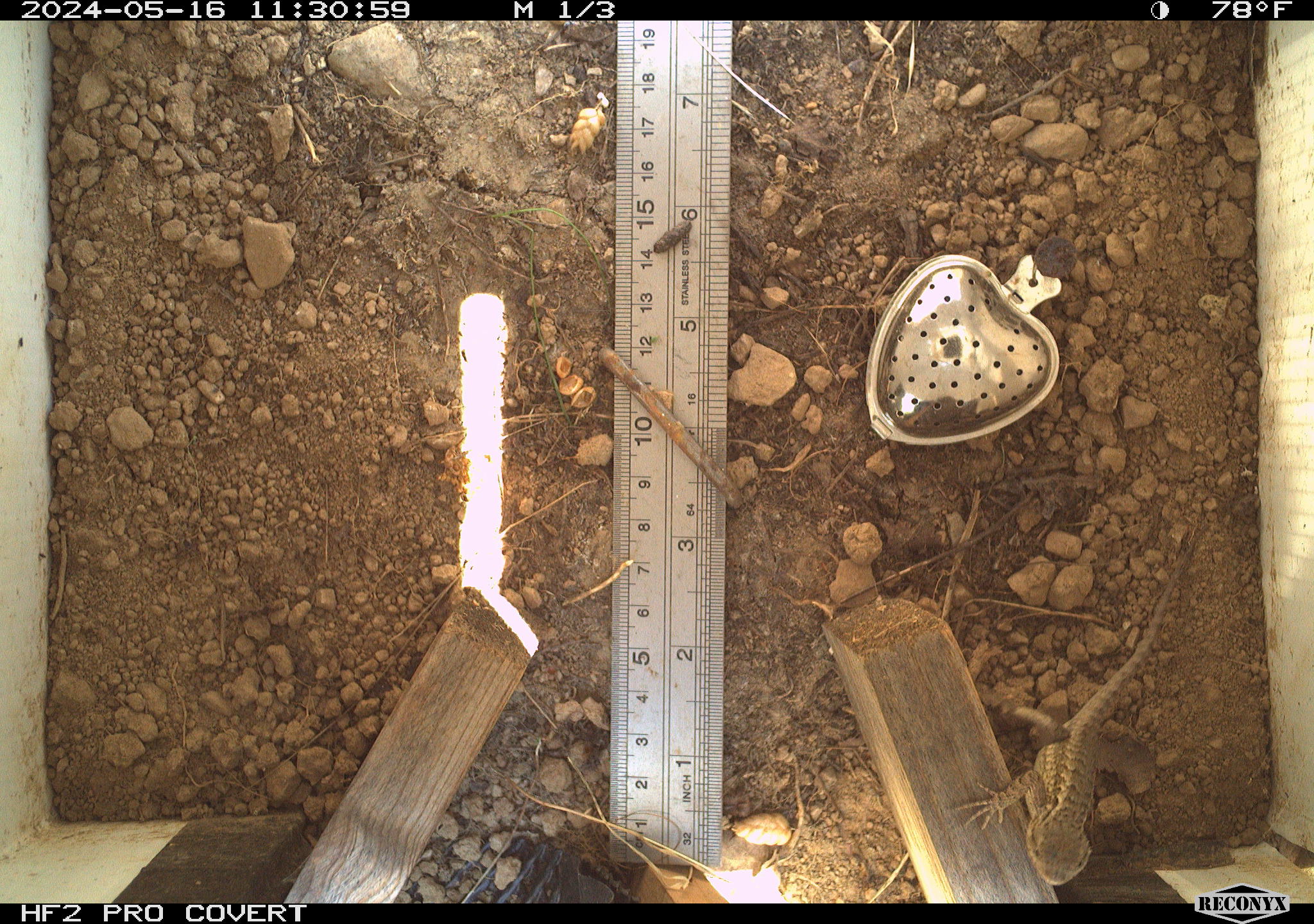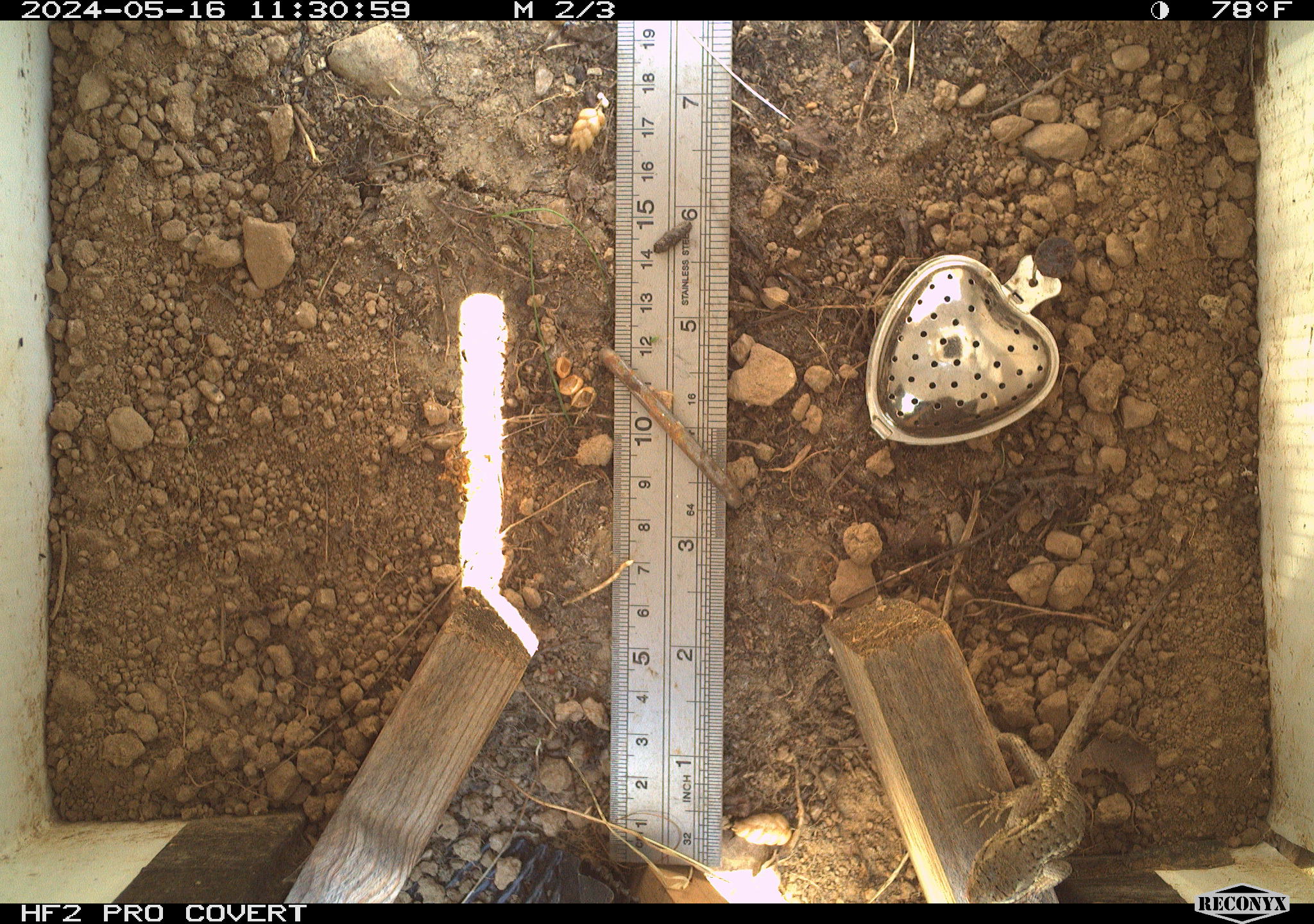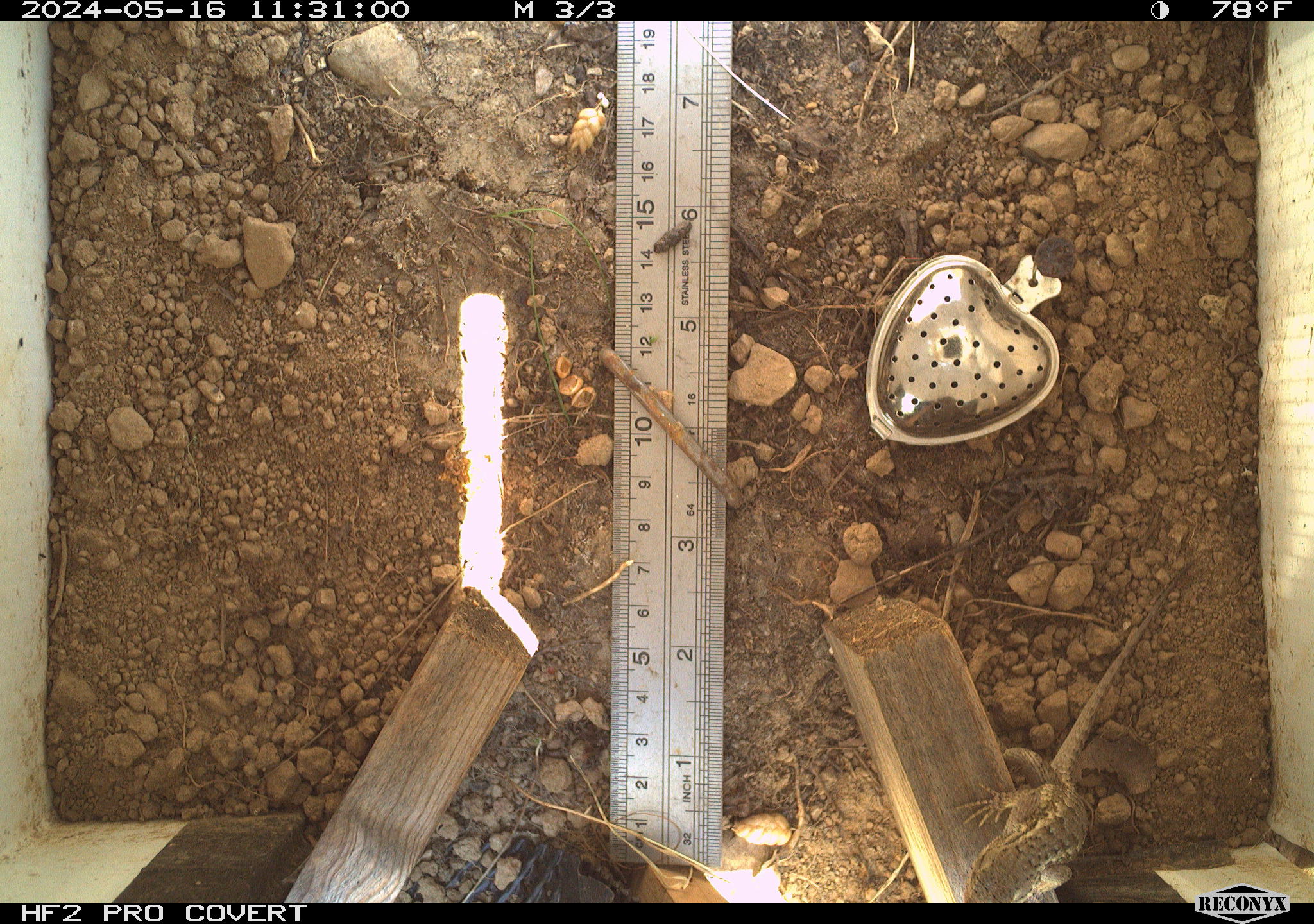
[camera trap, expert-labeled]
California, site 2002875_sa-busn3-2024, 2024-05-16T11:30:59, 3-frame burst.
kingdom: Animalia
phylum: Chordata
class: Reptilia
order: Squamata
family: Phrynosomatidae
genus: Sceloporus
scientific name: Sceloporus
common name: spiny lizards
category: sceloporus species